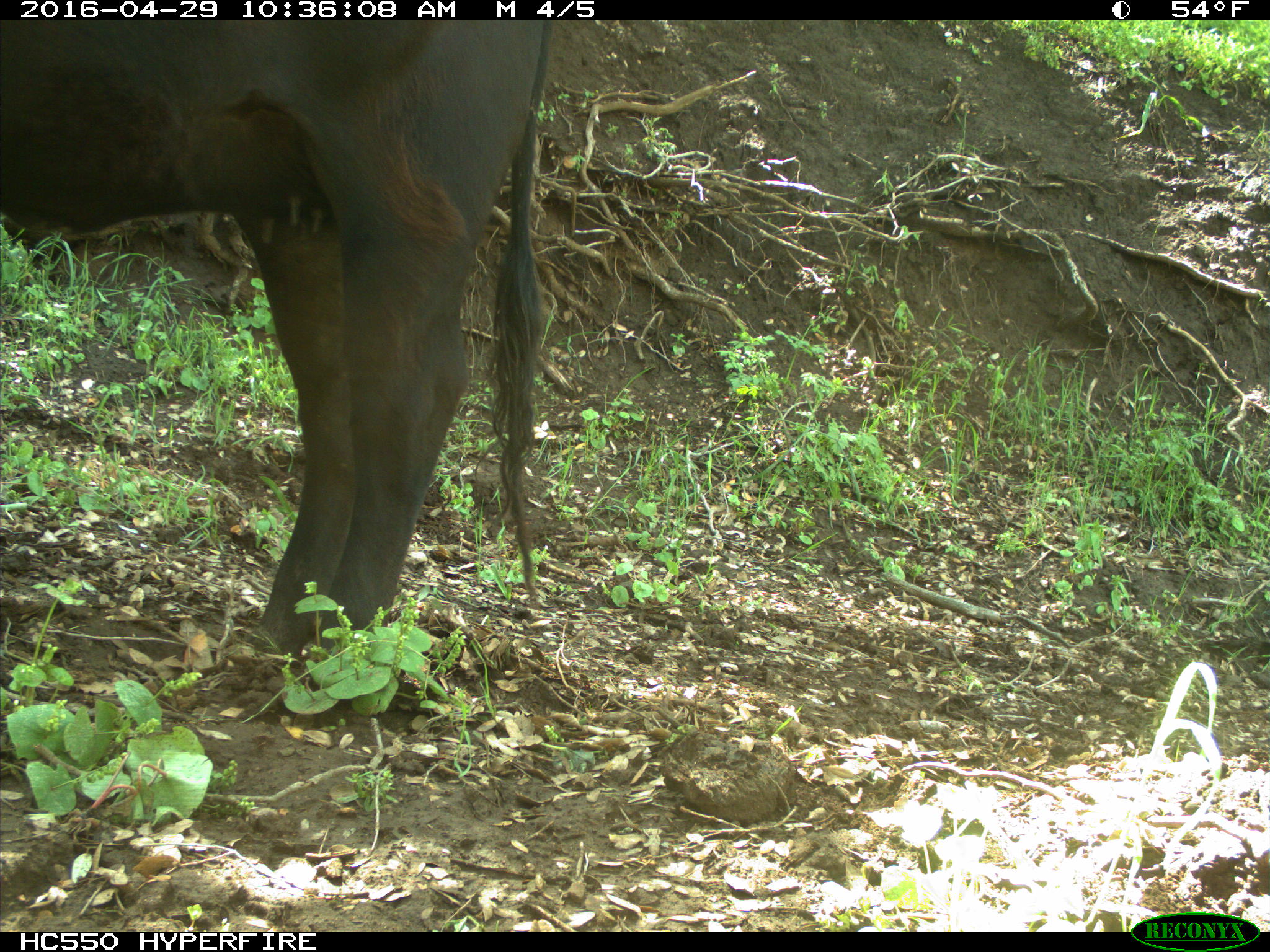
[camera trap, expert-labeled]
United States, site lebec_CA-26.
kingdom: Animalia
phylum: Chordata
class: Mammalia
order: Artiodactyla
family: Bovidae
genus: Bos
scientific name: Bos taurus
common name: domestic cow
Bos taurus (domestic cow).